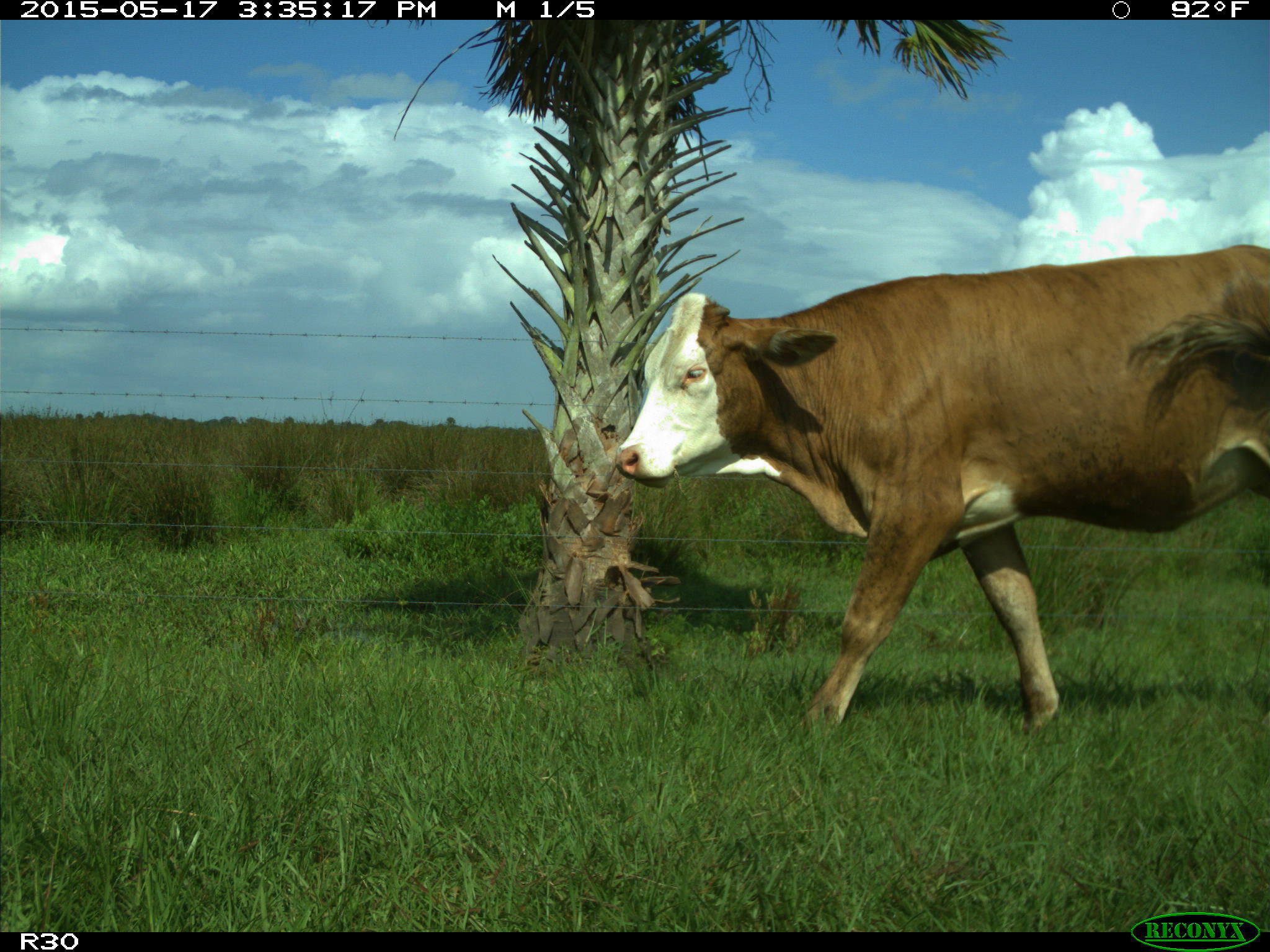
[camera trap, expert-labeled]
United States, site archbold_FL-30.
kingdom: Animalia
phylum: Chordata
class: Mammalia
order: Artiodactyla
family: Bovidae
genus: Bos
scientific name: Bos taurus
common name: domestic cow